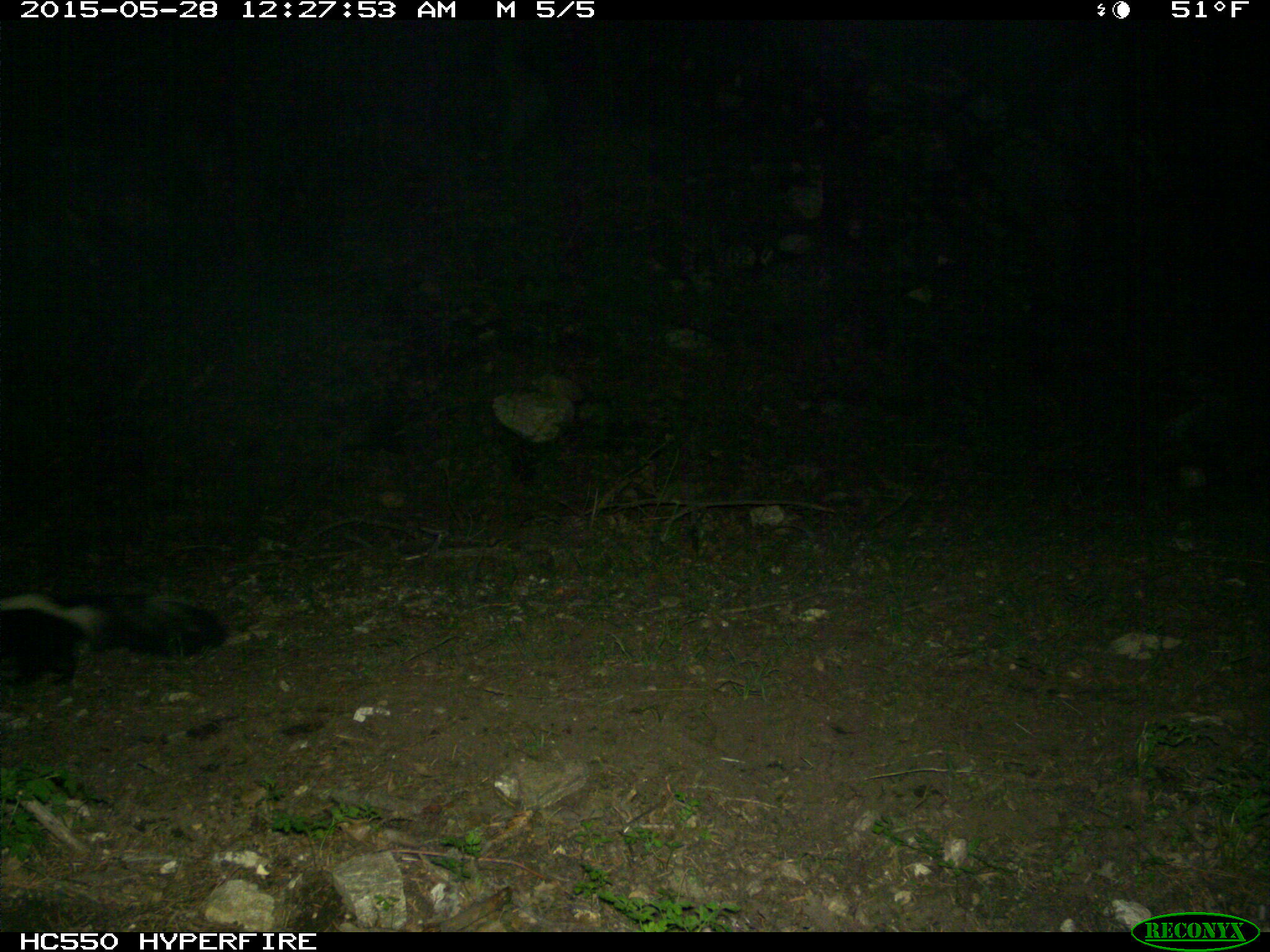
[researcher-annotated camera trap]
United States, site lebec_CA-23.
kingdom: Animalia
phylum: Chordata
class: Mammalia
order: Carnivora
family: Mephitidae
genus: Mephitis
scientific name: Mephitis mephitis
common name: striped skunk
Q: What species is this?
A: Mephitis mephitis (striped skunk).